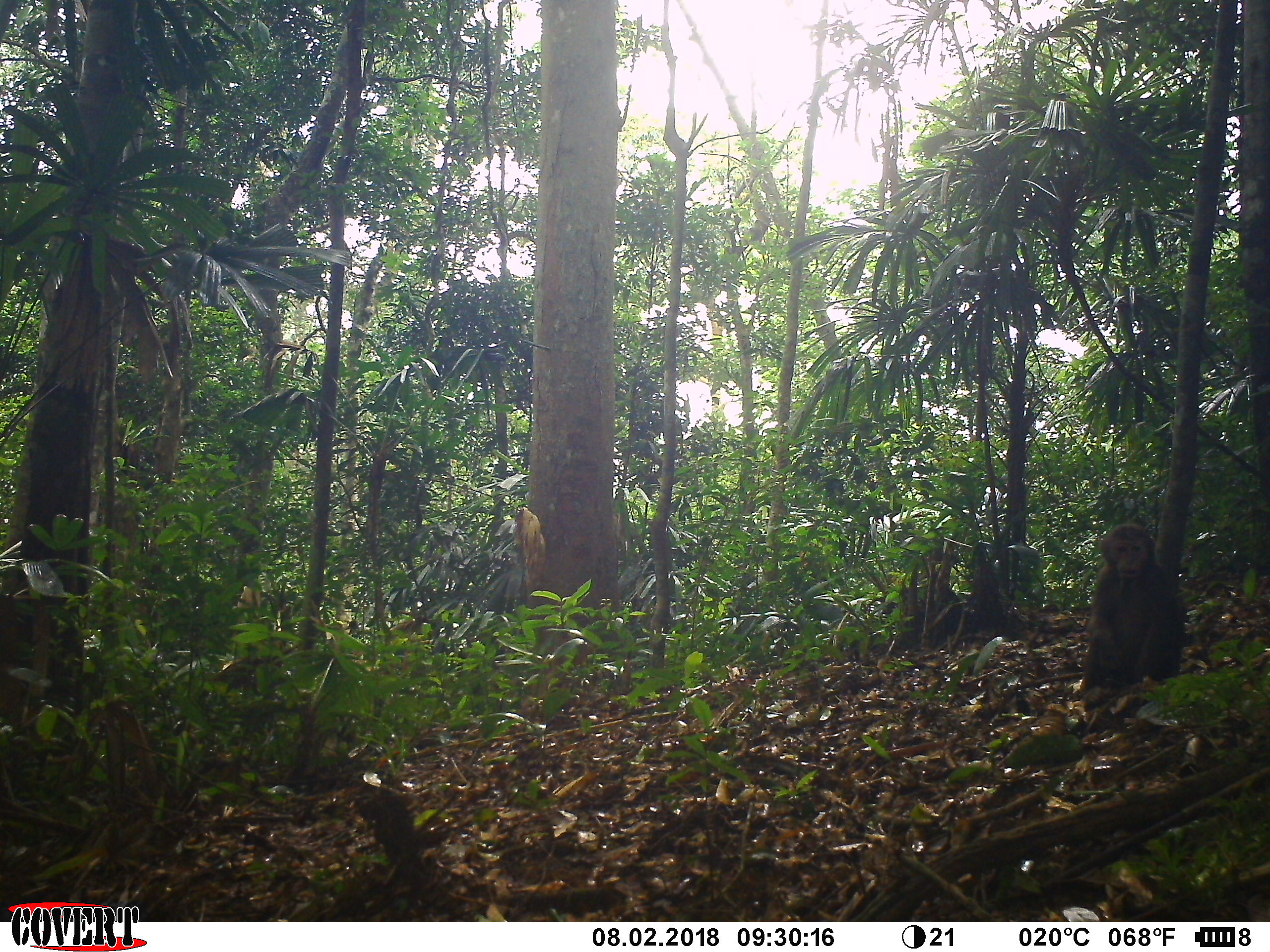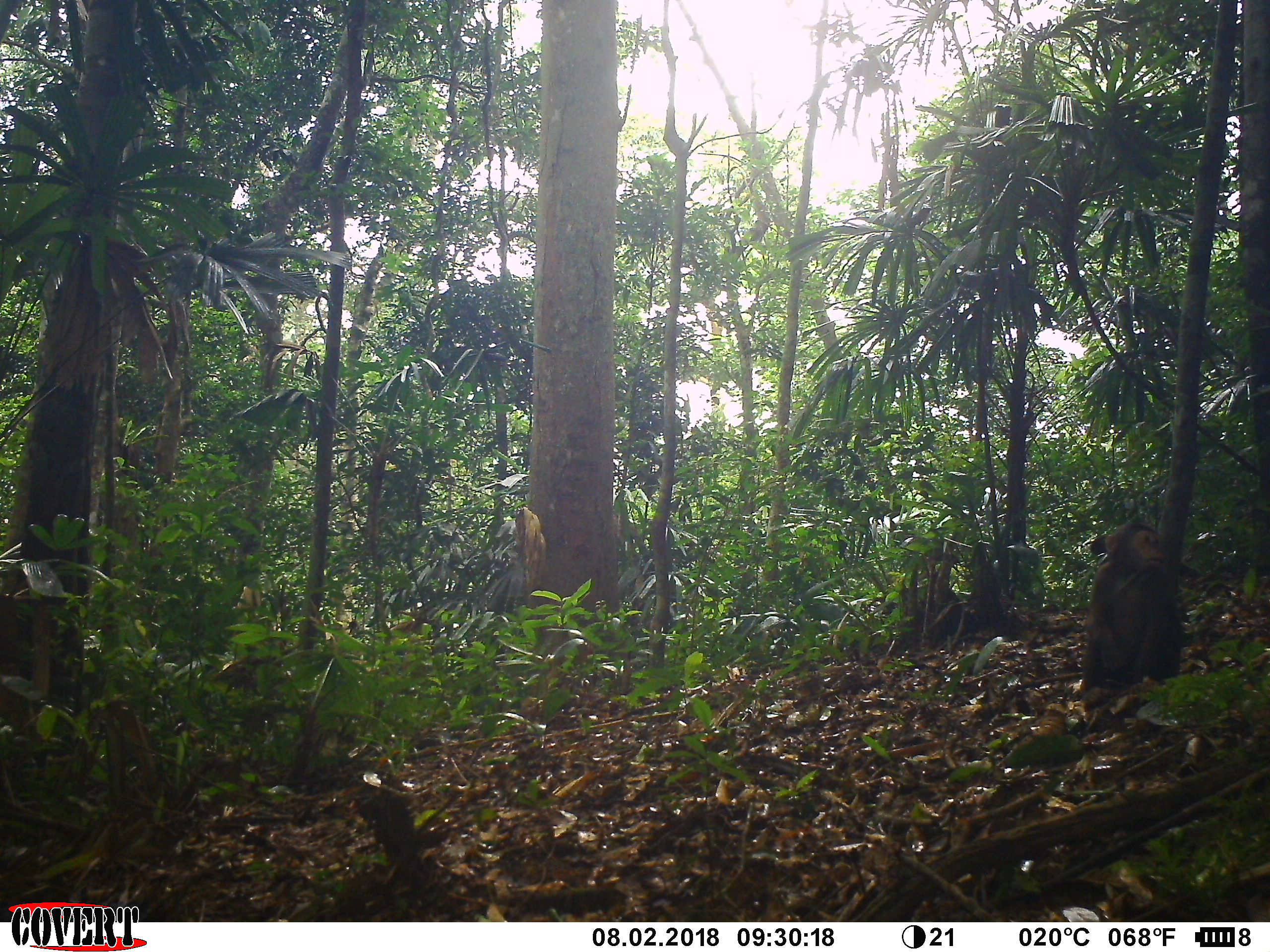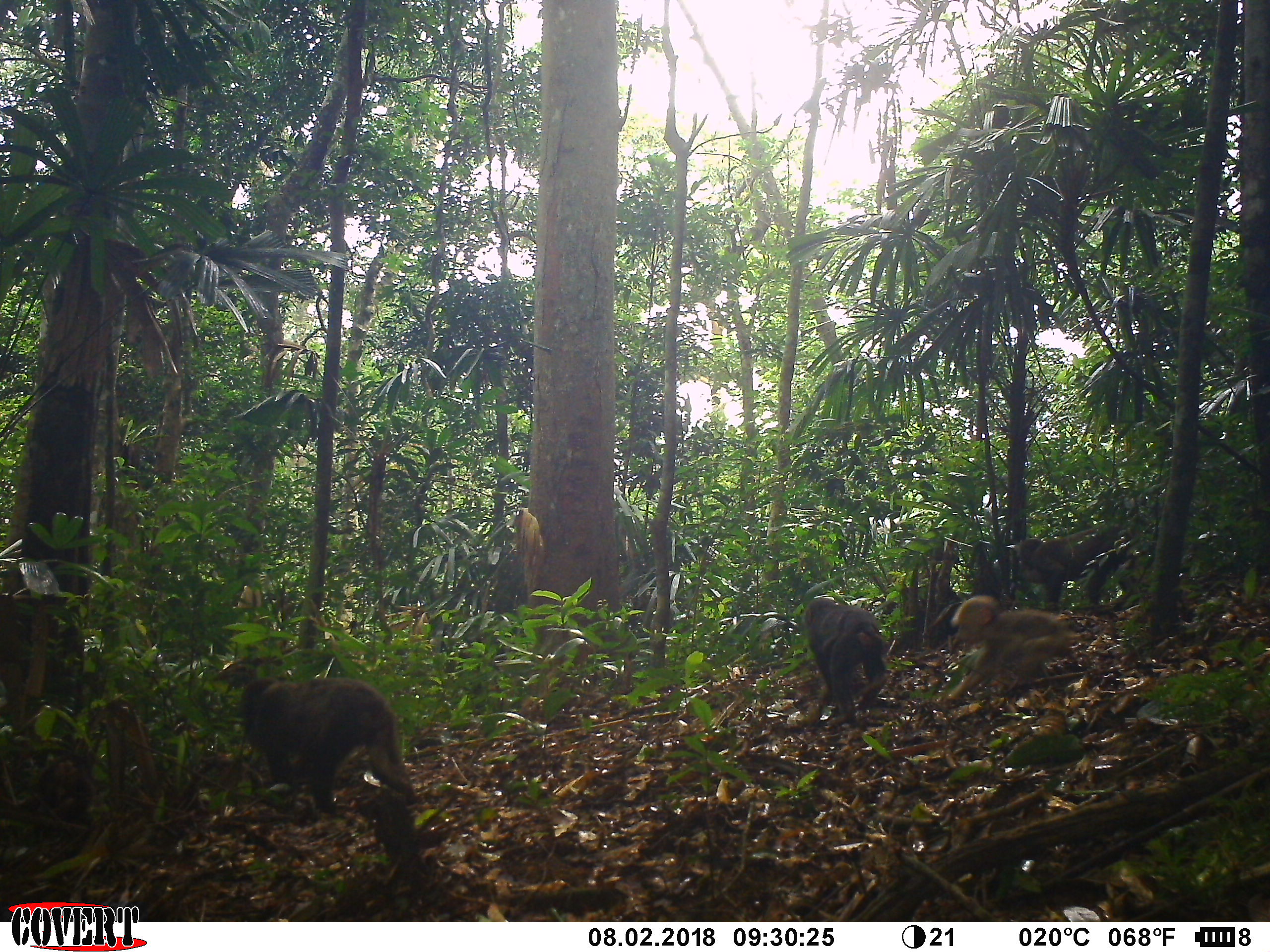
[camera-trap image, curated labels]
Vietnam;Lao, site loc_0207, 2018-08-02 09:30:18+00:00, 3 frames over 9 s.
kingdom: Animalia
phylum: Chordata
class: Mammalia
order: Primates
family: Cercopithecidae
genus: Macaca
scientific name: Macaca arctoides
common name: stump-tailed macaque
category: stump tailed macaque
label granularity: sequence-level